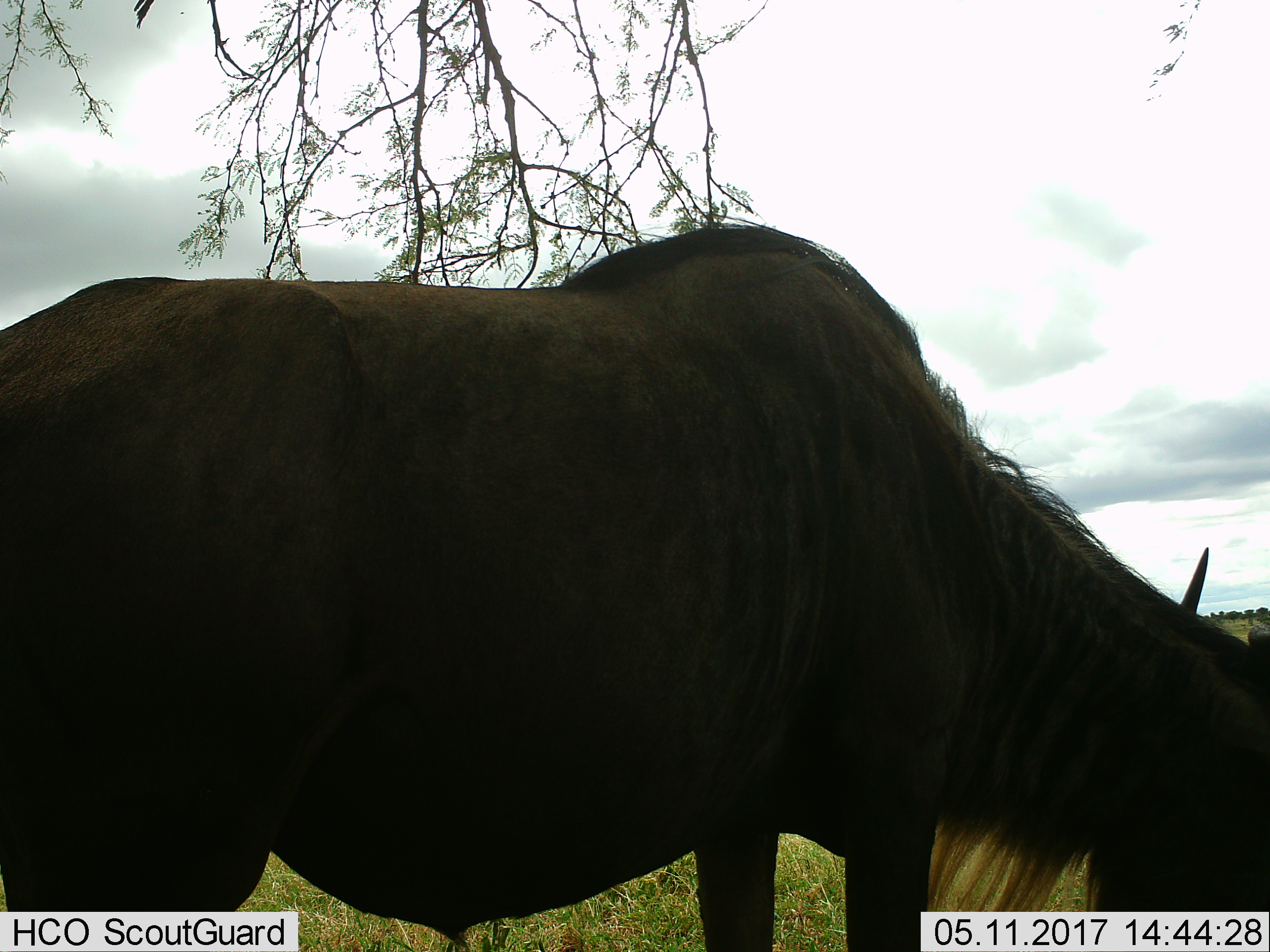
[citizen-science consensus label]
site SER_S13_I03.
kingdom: Animalia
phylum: Chordata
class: Mammalia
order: Artiodactyla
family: Bovidae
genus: Connochaetes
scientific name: Connochaetes taurinus taurinus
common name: blue wildebeest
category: wildebeestblue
Wildebeestblue (blue wildebeest) (Connochaetes taurinus taurinus), count 1. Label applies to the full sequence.